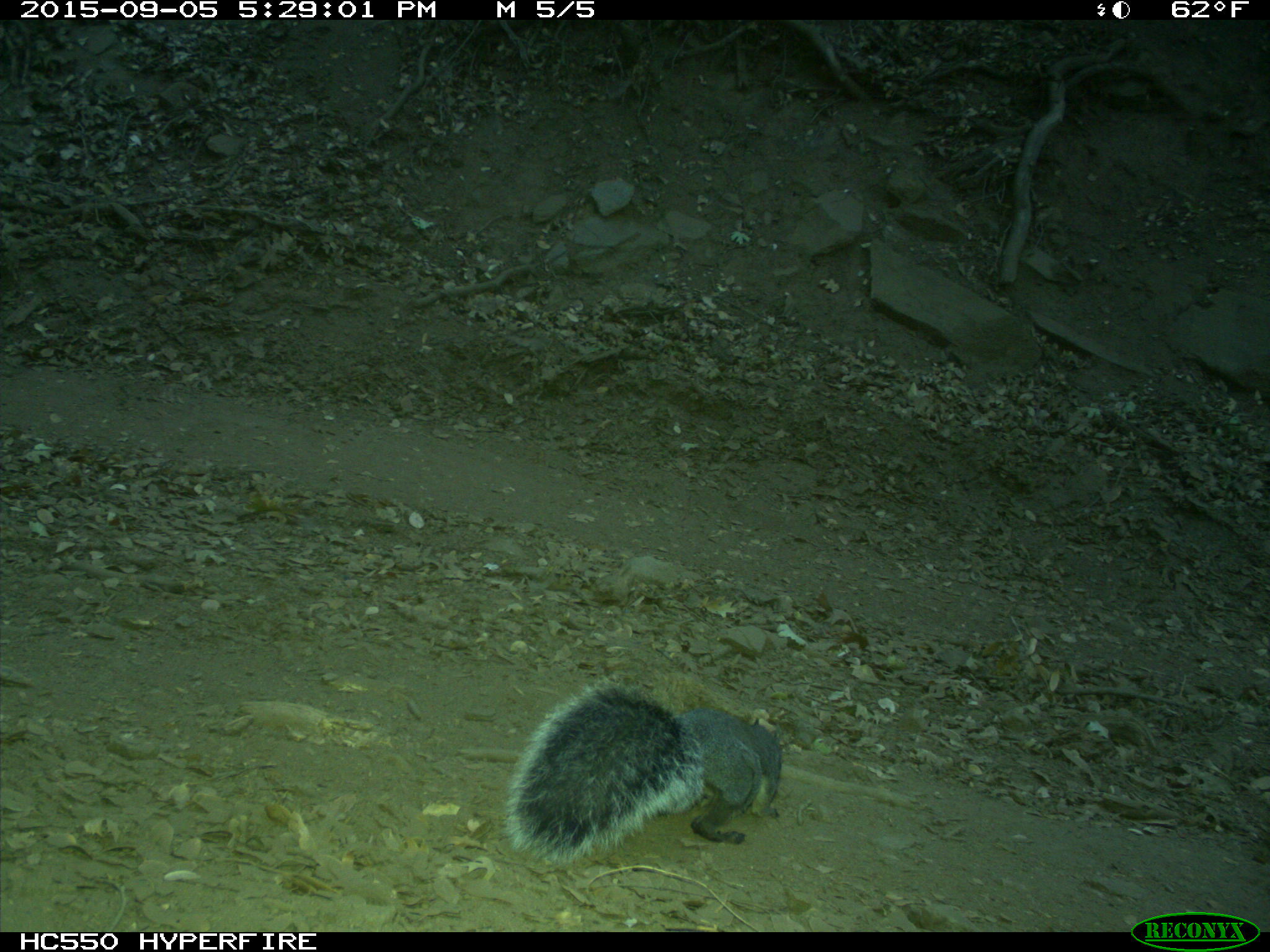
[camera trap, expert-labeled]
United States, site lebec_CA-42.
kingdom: Animalia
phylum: Chordata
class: Mammalia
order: Rodentia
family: Sciuridae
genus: Sciurus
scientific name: Sciurus carolinensis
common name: eastern gray squirrel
Sciurus carolinensis (eastern gray squirrel).